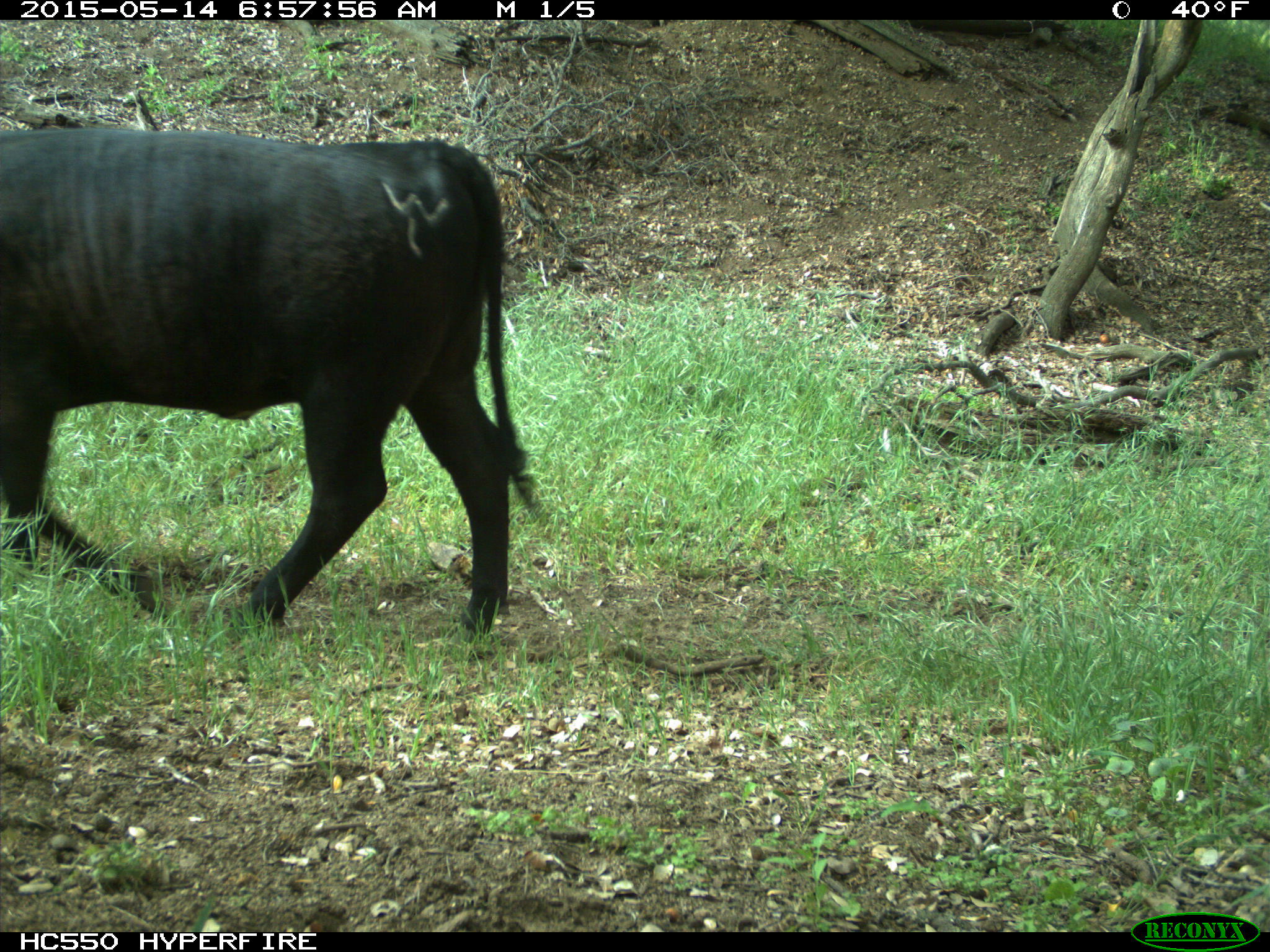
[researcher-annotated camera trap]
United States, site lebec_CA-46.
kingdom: Animalia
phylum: Chordata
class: Mammalia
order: Artiodactyla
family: Bovidae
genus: Bos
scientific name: Bos taurus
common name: domestic cow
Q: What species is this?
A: Bos taurus (domestic cow).